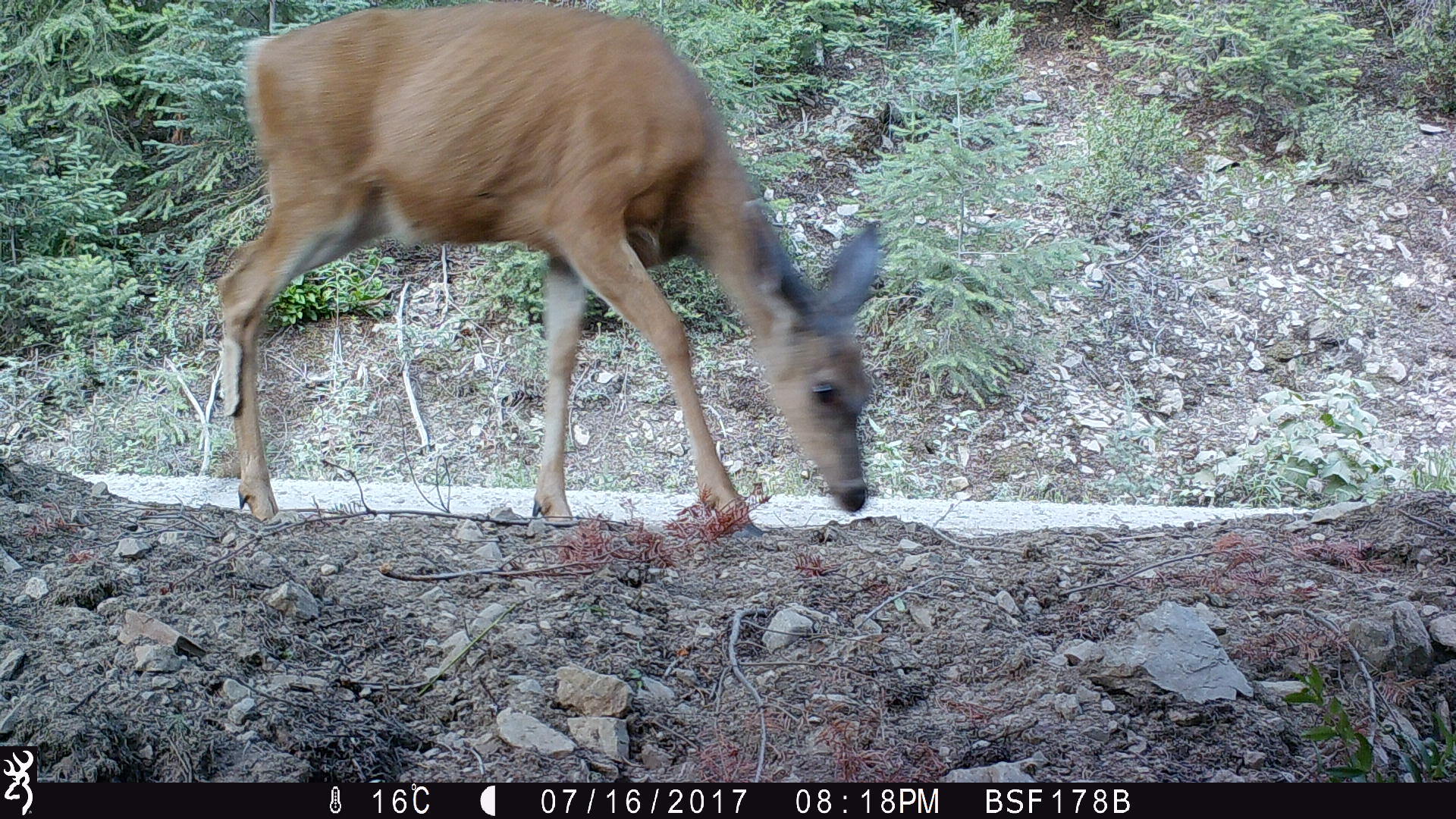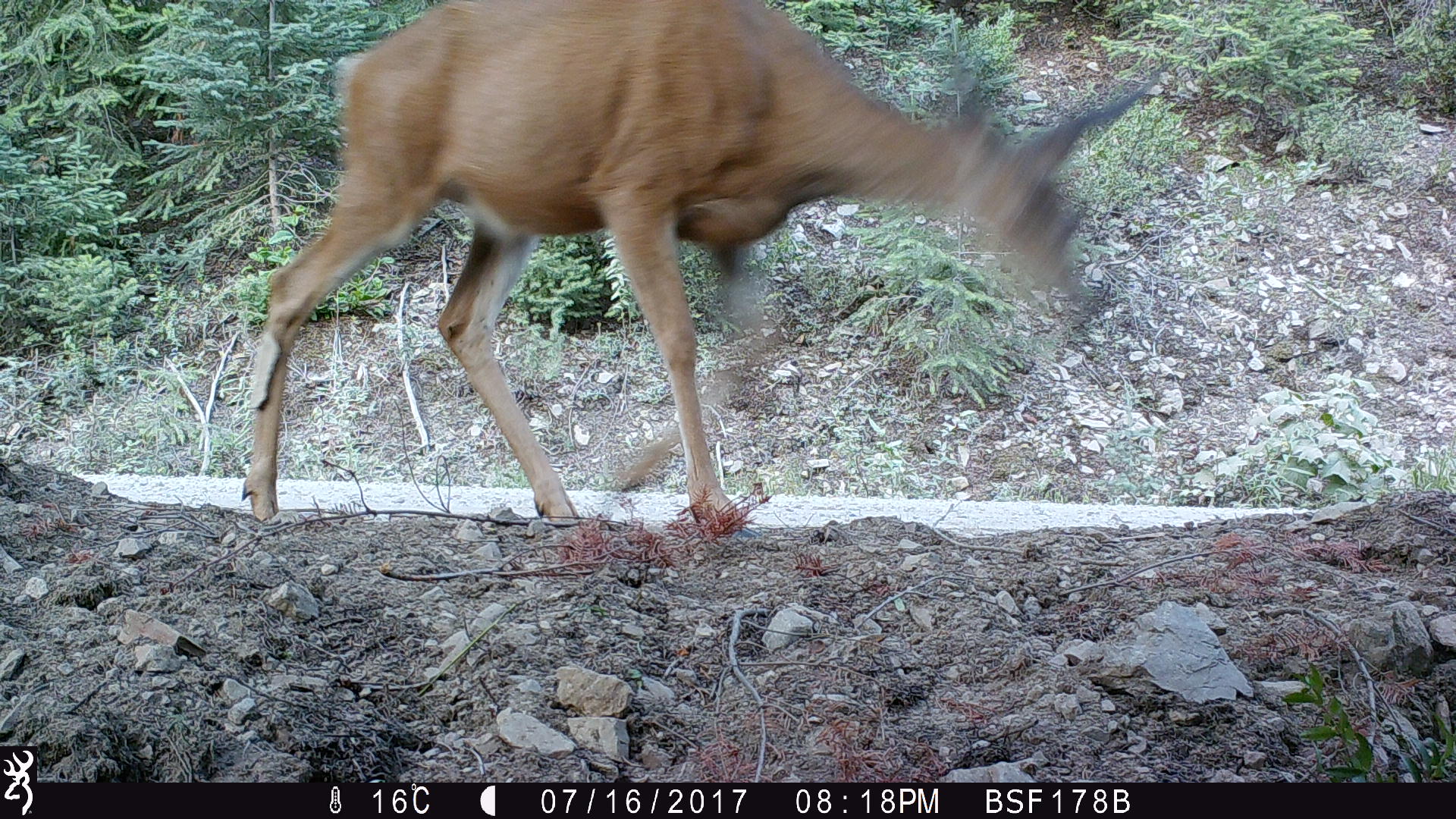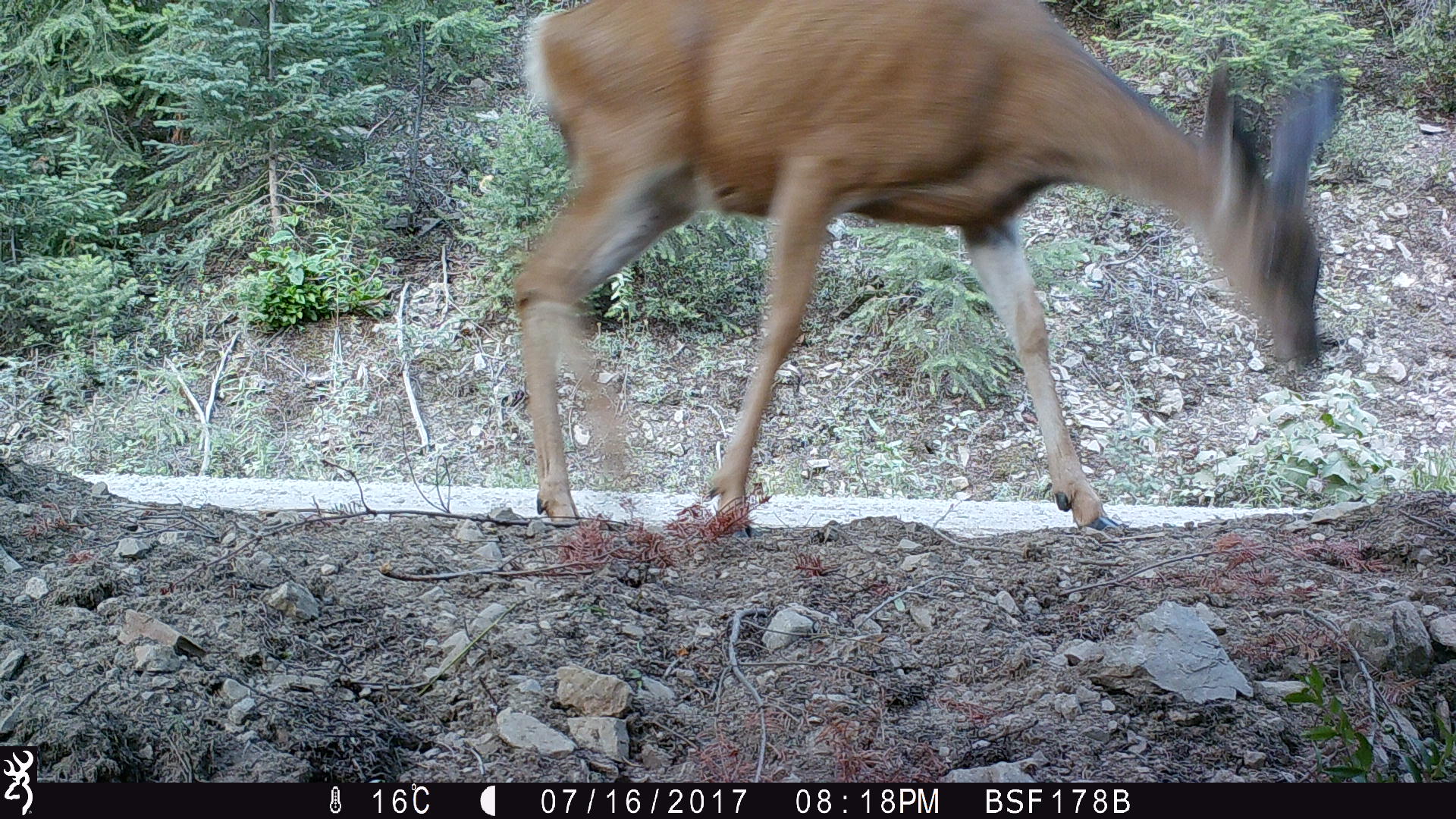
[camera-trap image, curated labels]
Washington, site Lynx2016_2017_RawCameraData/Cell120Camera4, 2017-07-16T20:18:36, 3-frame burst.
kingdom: Animalia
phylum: Chordata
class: Mammalia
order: Artiodactyla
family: Cervidae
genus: Odocoileus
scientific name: Odocoileus hemionus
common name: mule deer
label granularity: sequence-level